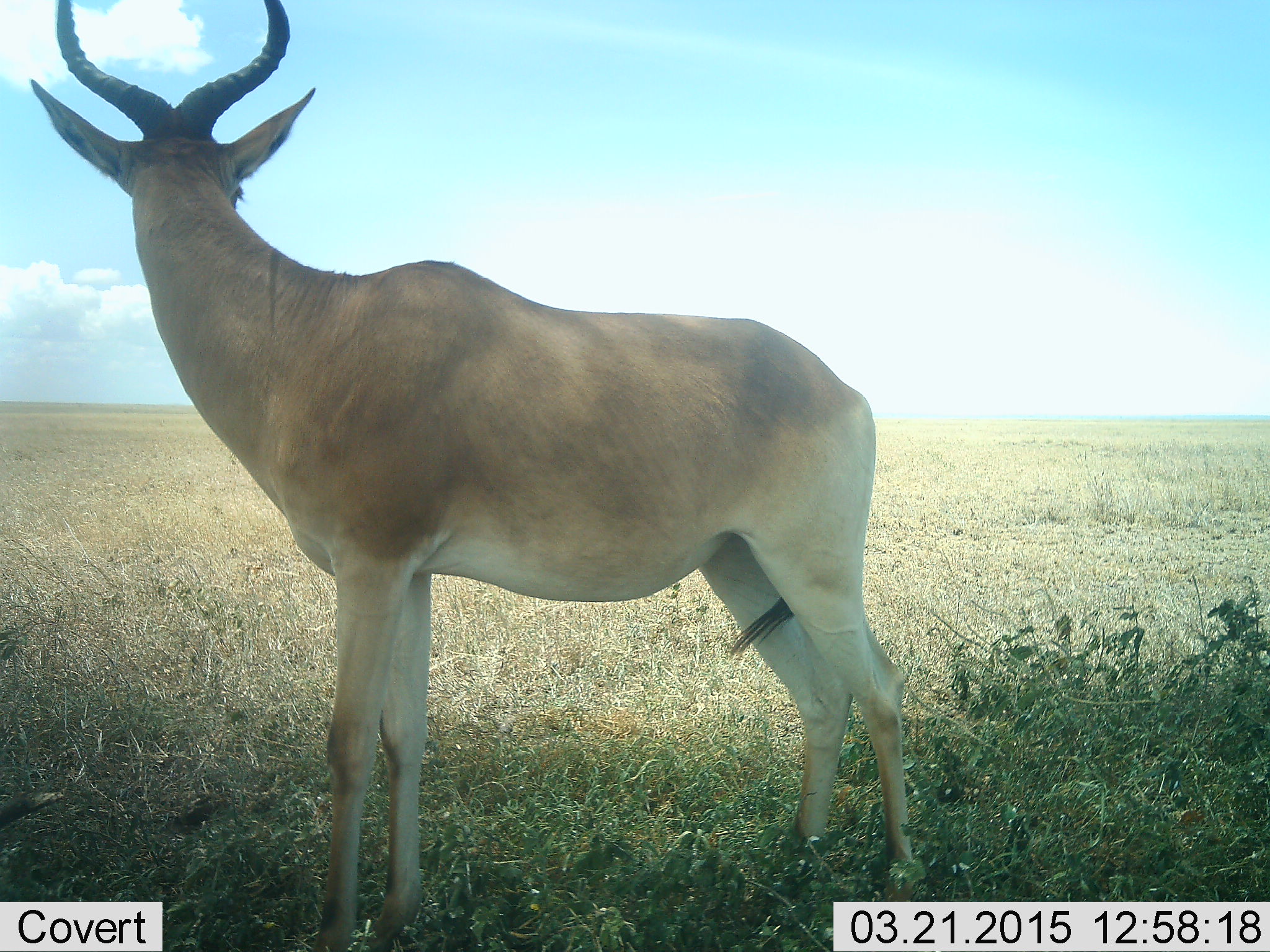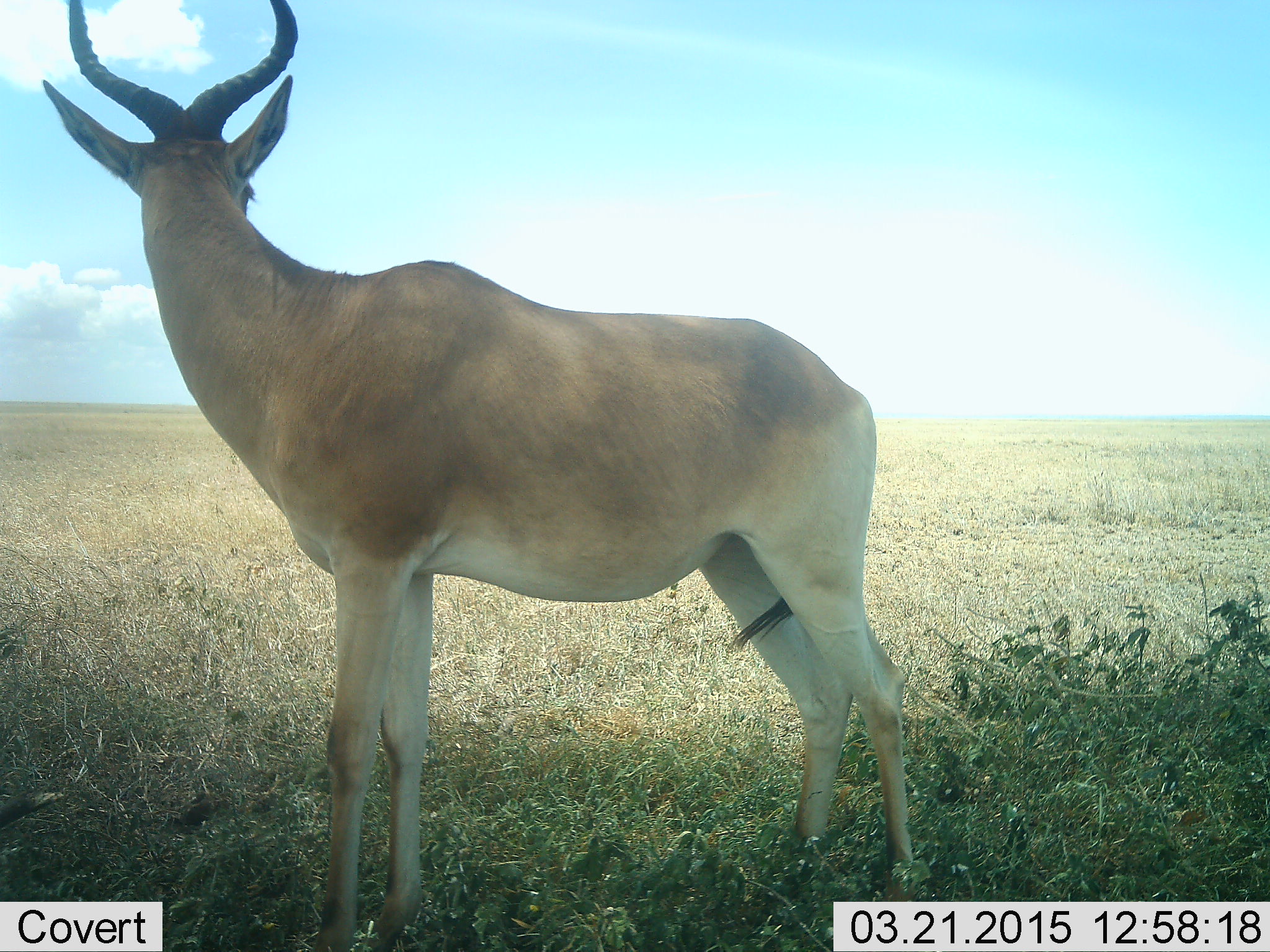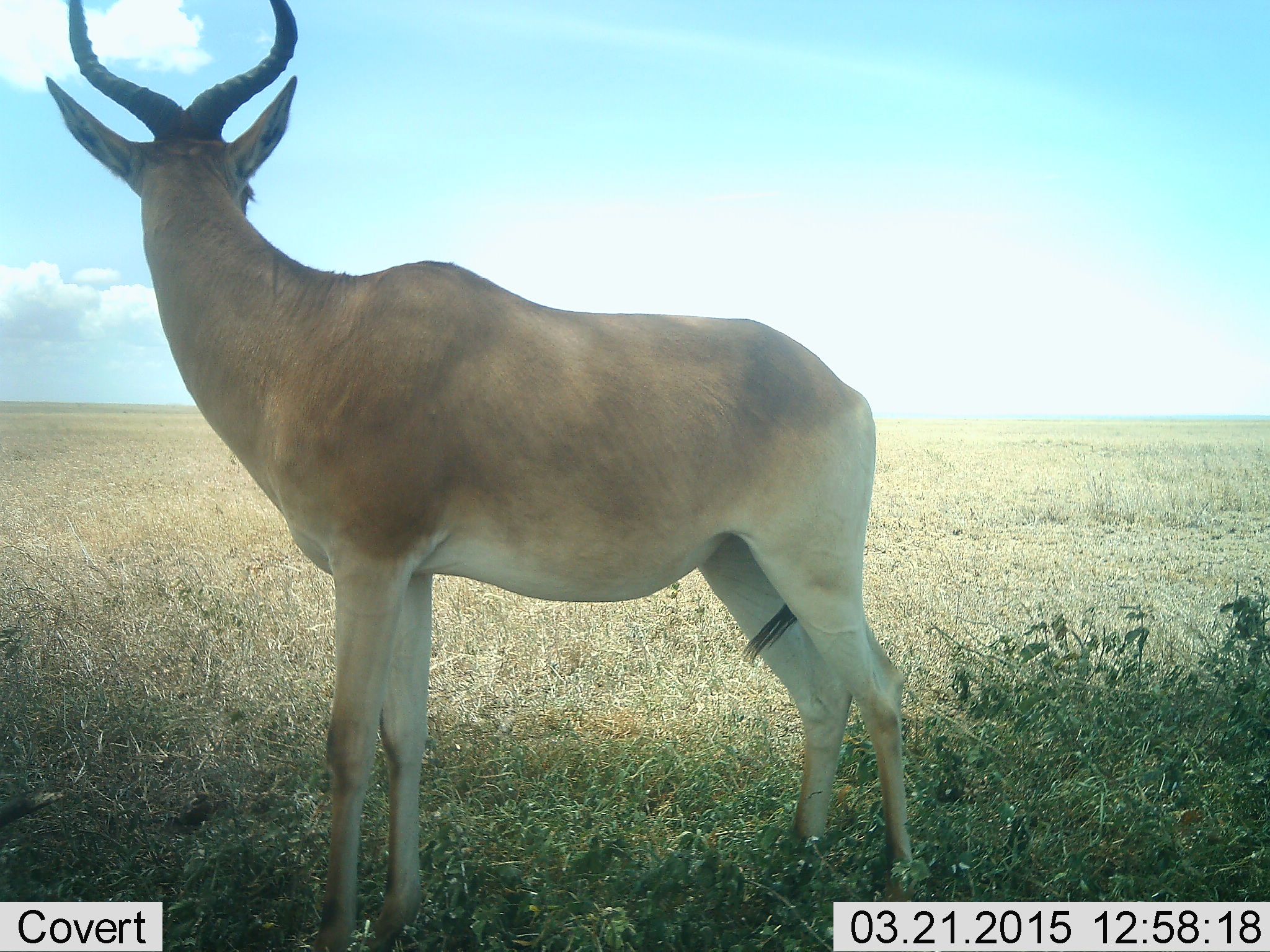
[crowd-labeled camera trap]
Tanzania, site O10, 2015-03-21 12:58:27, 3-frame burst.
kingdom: Animalia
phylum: Chordata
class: Mammalia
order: Artiodactyla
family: Bovidae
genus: Alcelaphus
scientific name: Alcelaphus buselaphus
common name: hartebeest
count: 1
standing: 100%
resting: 0%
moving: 0%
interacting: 0%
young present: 0%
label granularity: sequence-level